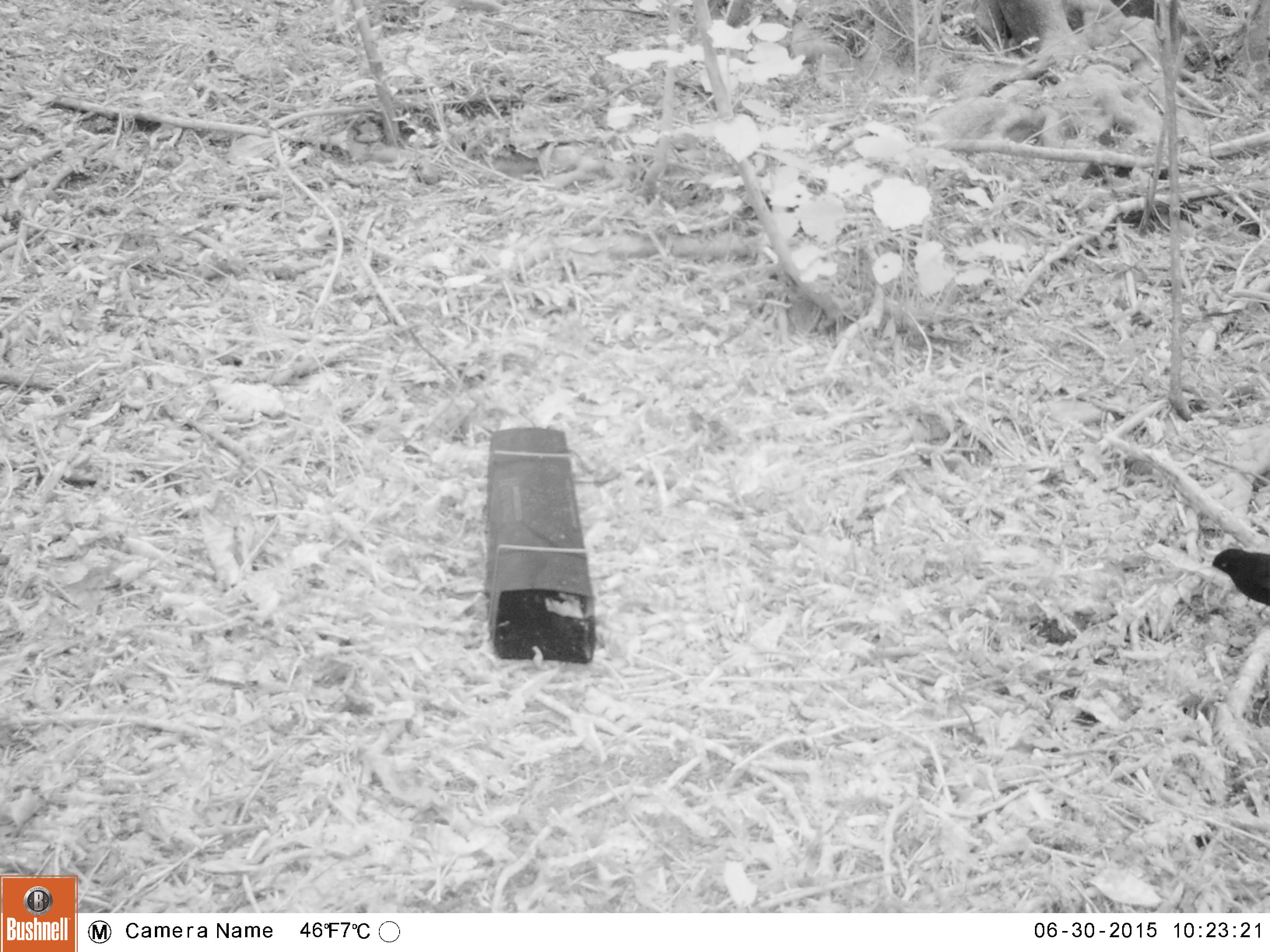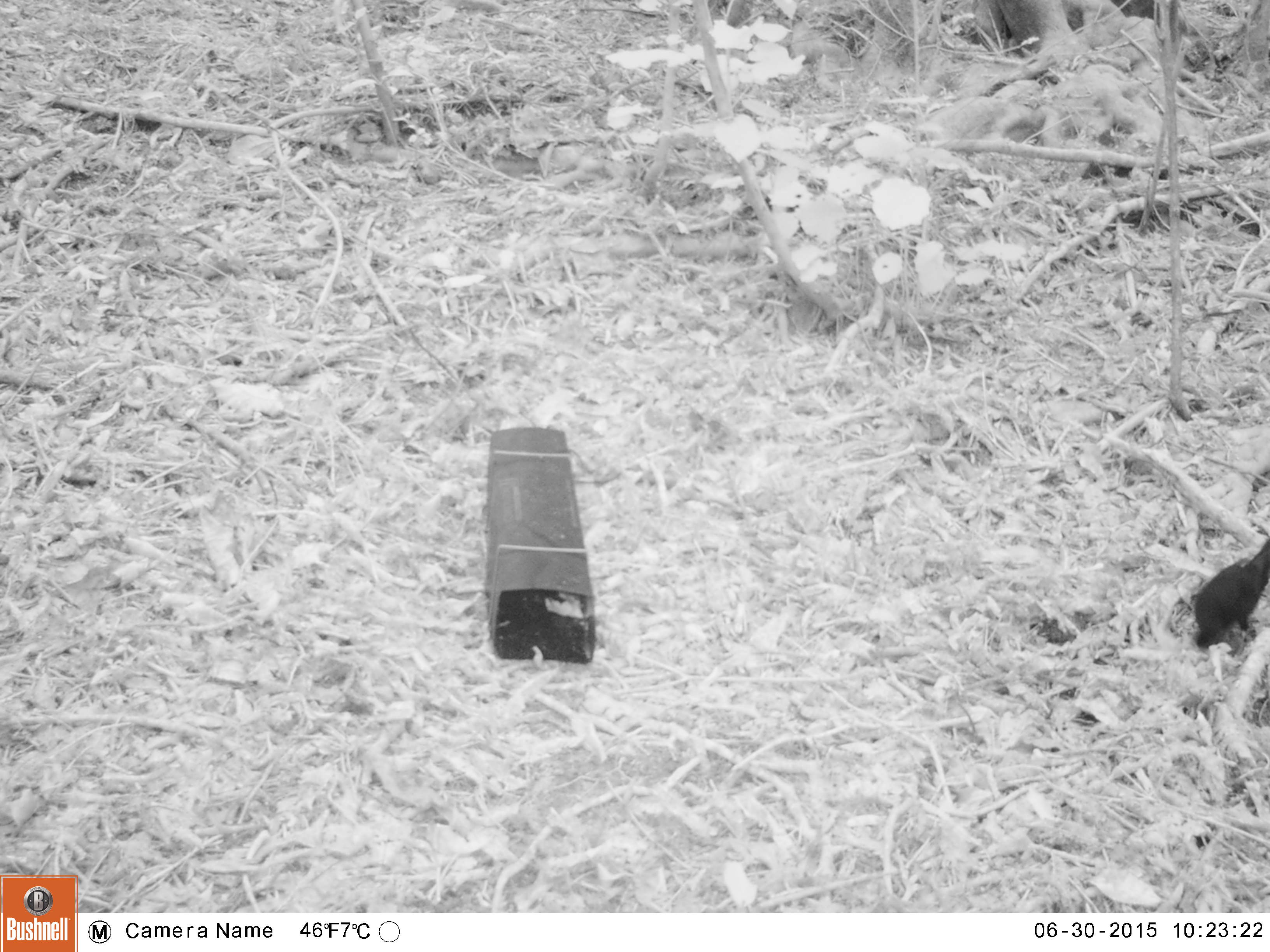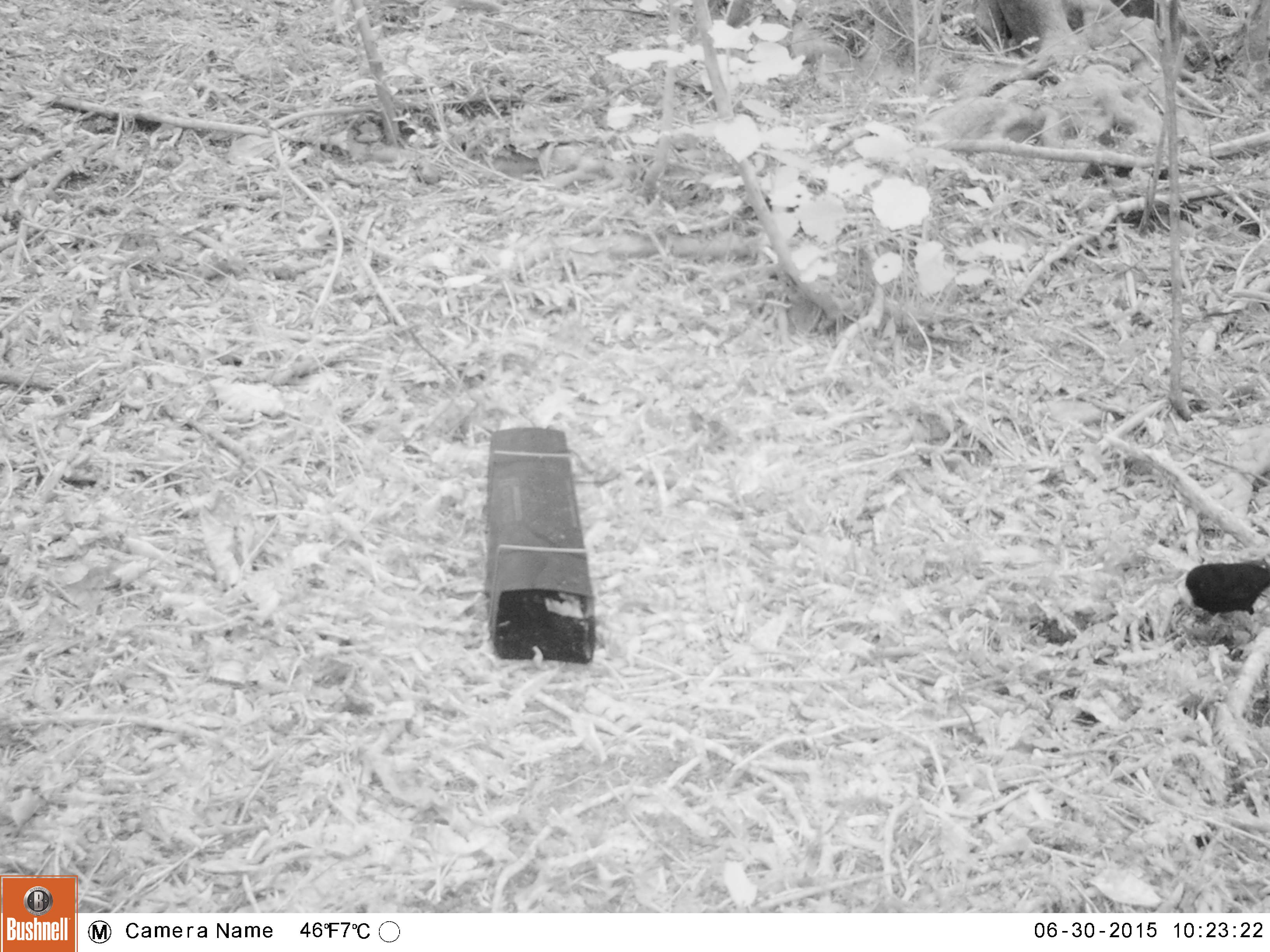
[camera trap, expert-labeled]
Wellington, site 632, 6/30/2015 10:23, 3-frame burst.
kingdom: Animalia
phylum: Chordata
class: Aves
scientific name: Aves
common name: bird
Bird (Aves).